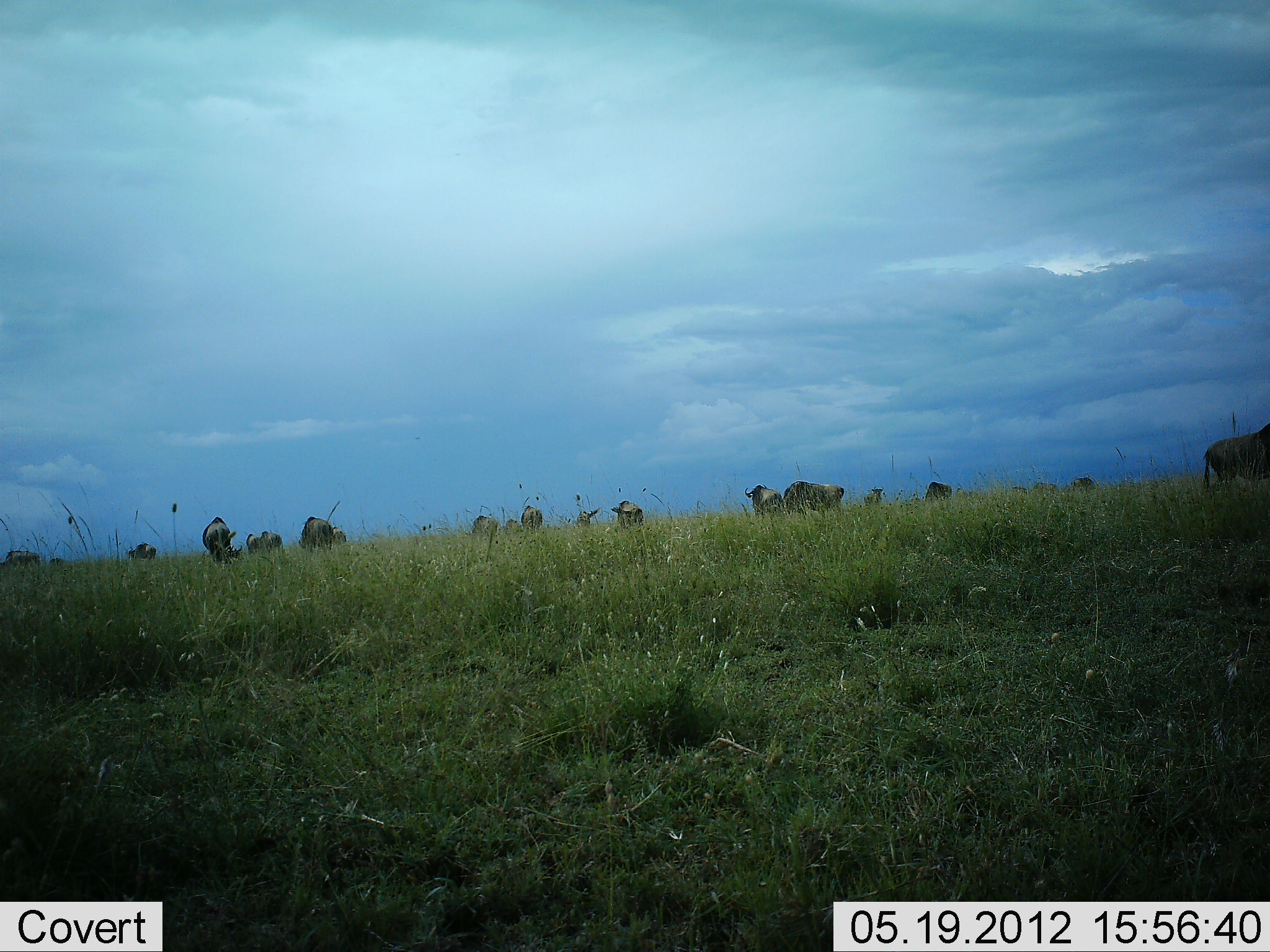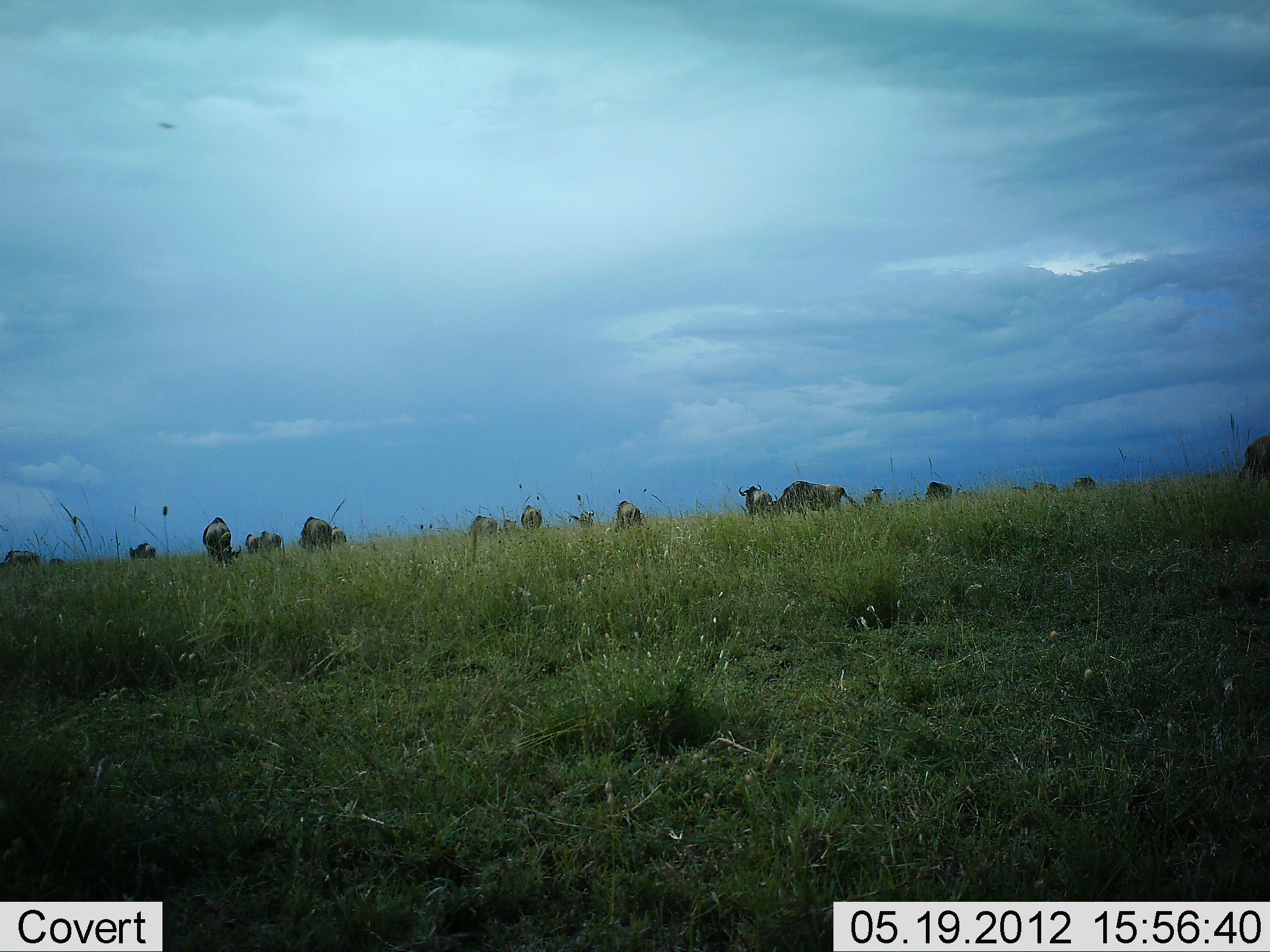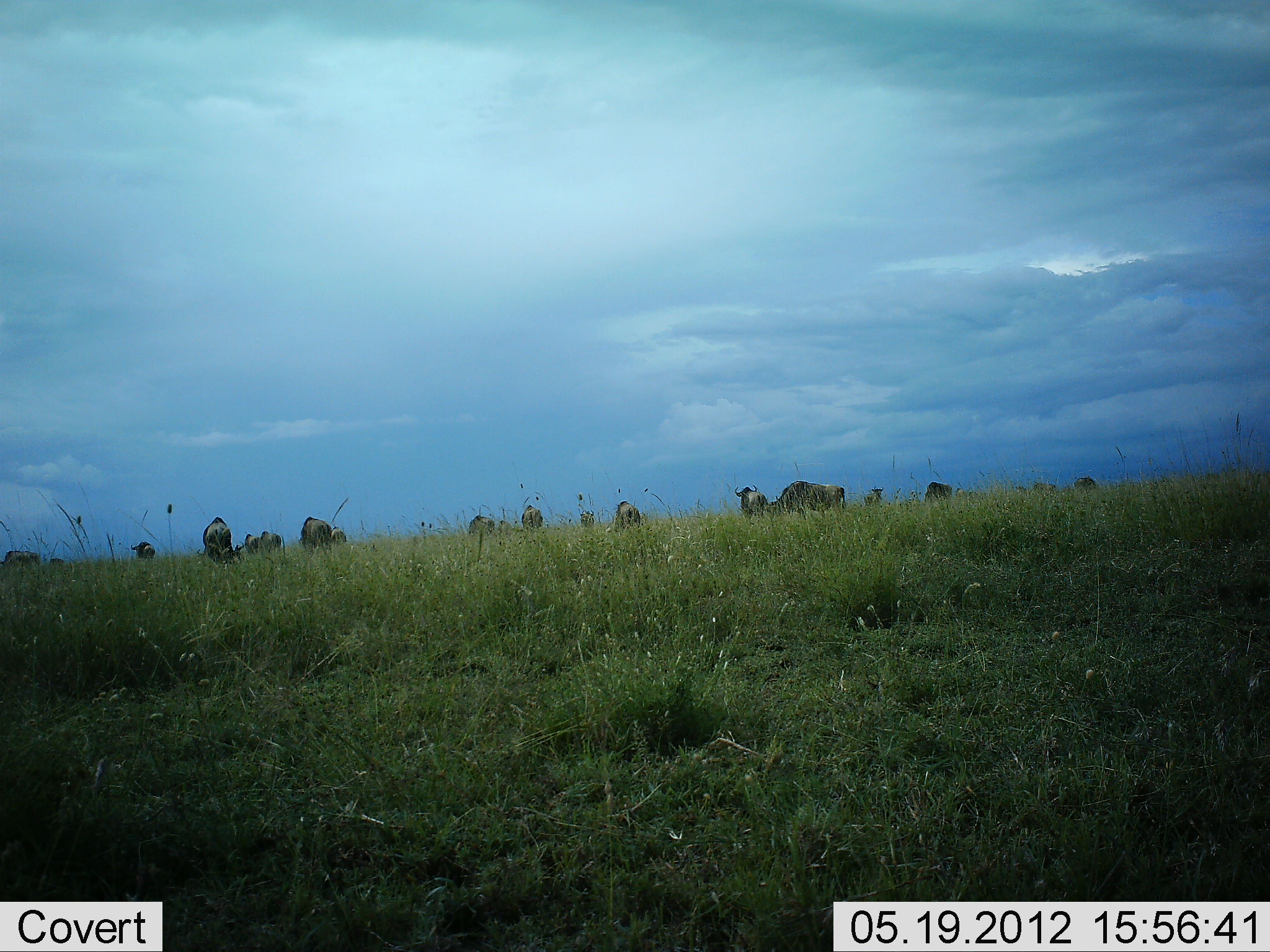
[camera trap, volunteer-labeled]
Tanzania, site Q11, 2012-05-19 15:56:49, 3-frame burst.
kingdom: Animalia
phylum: Chordata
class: Mammalia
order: Artiodactyla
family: Bovidae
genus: Connochaetes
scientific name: Connochaetes taurinus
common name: blue wildebeest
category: wildebeest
Wildebeest (blue wildebeest) (Connochaetes taurinus), count 11-50. Behavior (volunteer vote fractions): standing 70%, resting 10%, moving 80%, interacting 0%. Young present (vote fraction): 0%. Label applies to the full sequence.